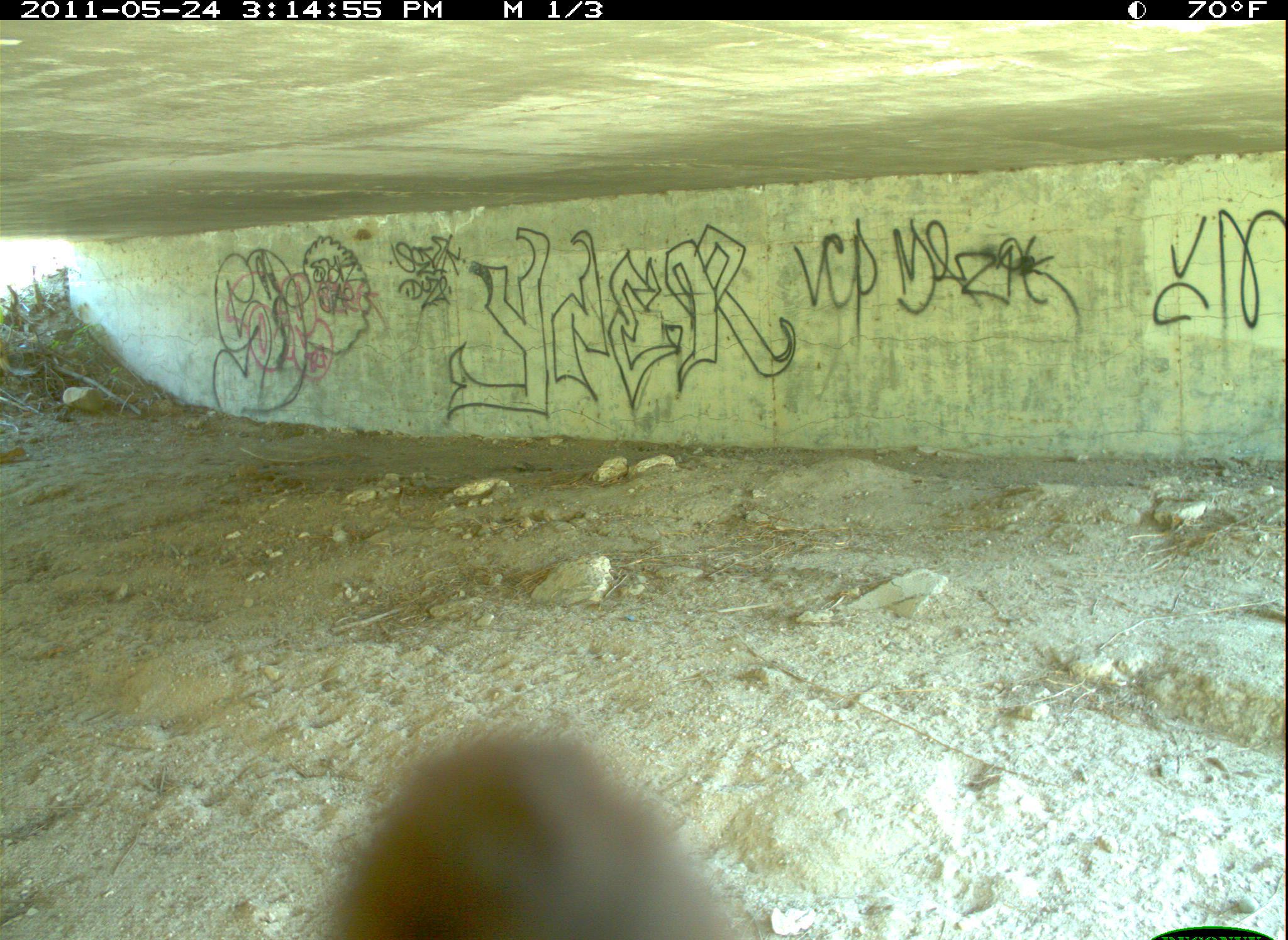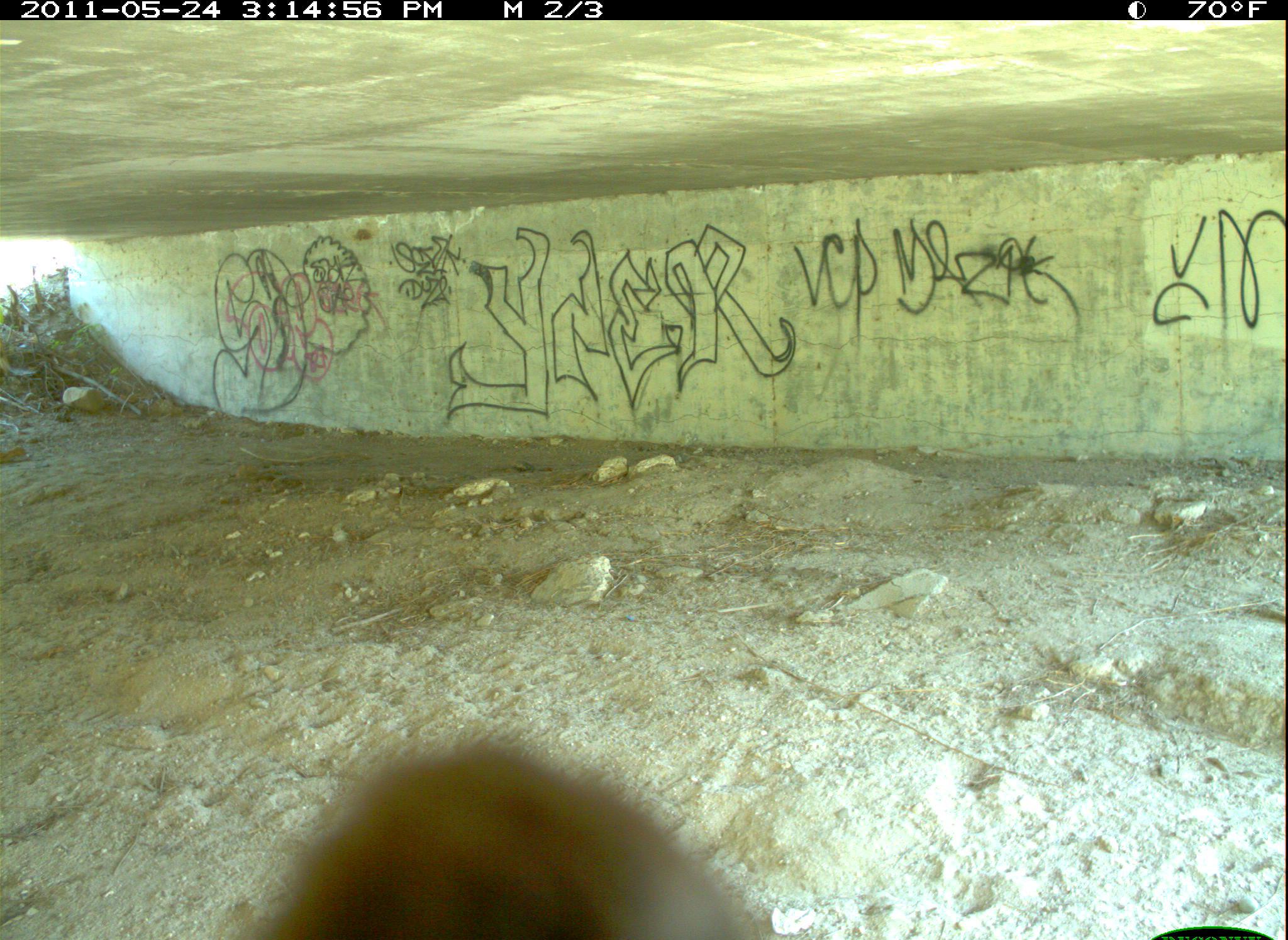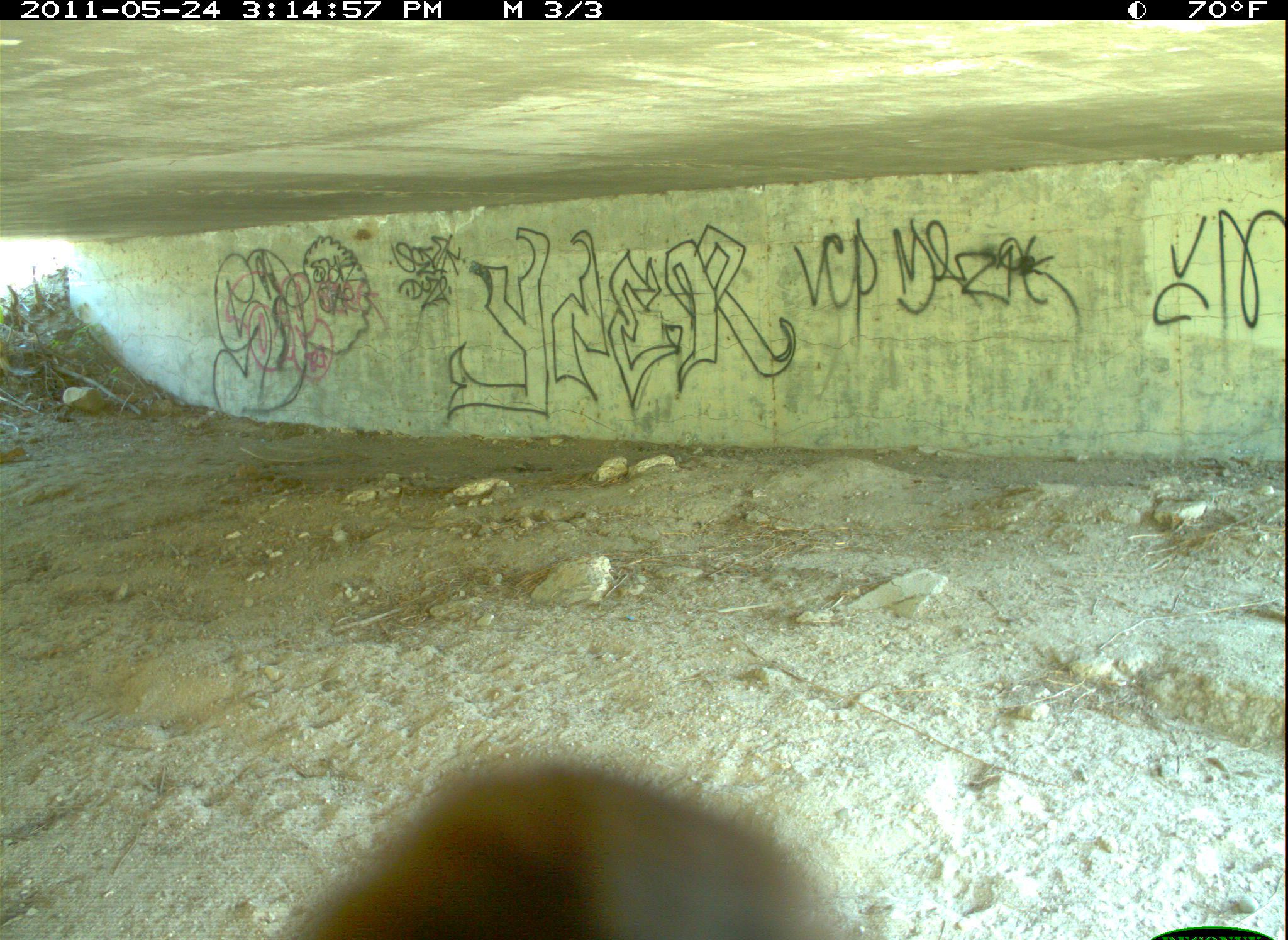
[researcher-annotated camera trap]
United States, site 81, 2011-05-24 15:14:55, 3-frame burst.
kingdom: Animalia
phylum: Chordata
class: Aves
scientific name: Aves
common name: bird